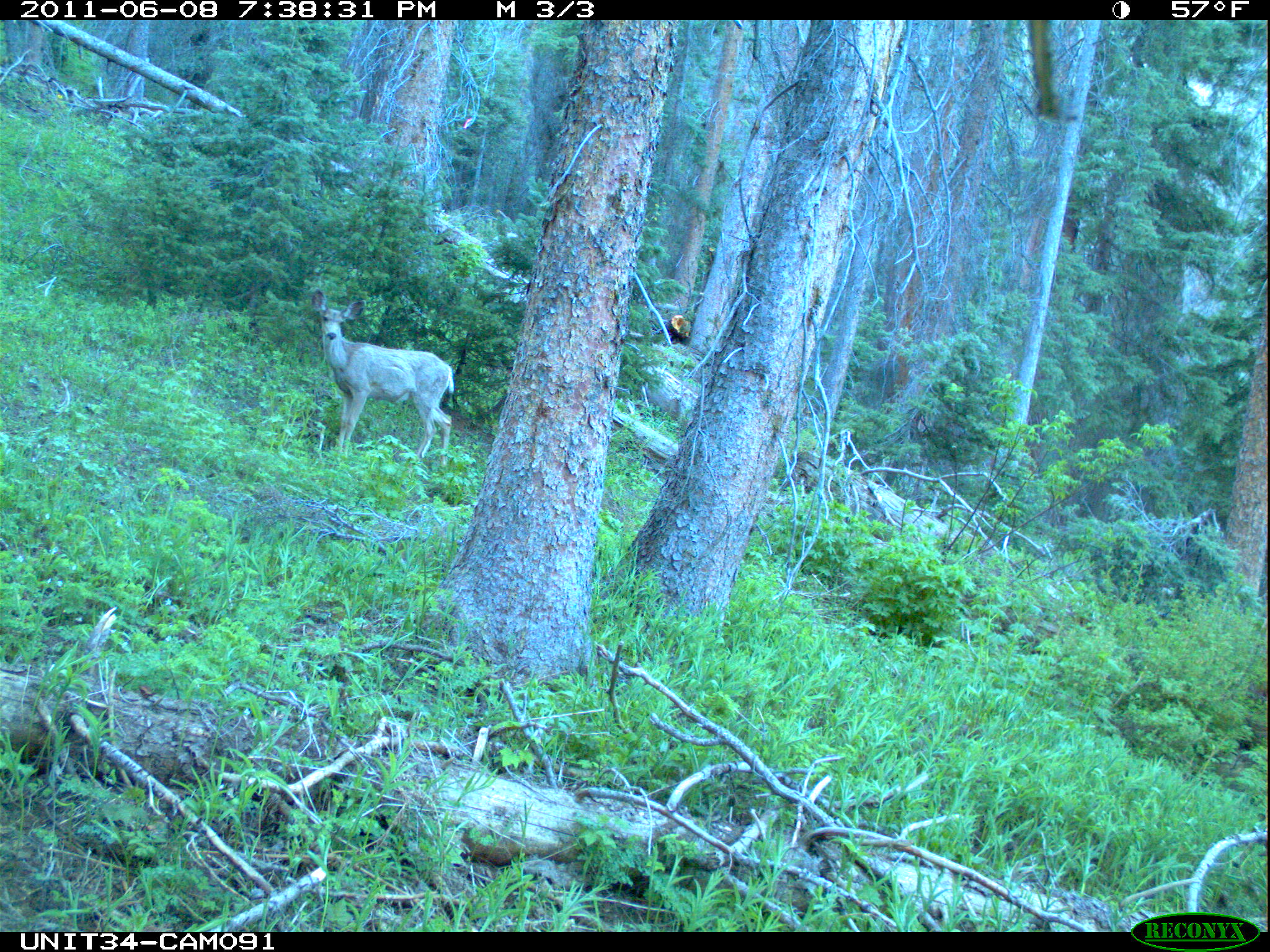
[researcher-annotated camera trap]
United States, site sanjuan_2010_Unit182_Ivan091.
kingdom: Animalia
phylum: Chordata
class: Mammalia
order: Artiodactyla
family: Cervidae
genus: Odocoileus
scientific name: Odocoileus hemionus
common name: mule deer